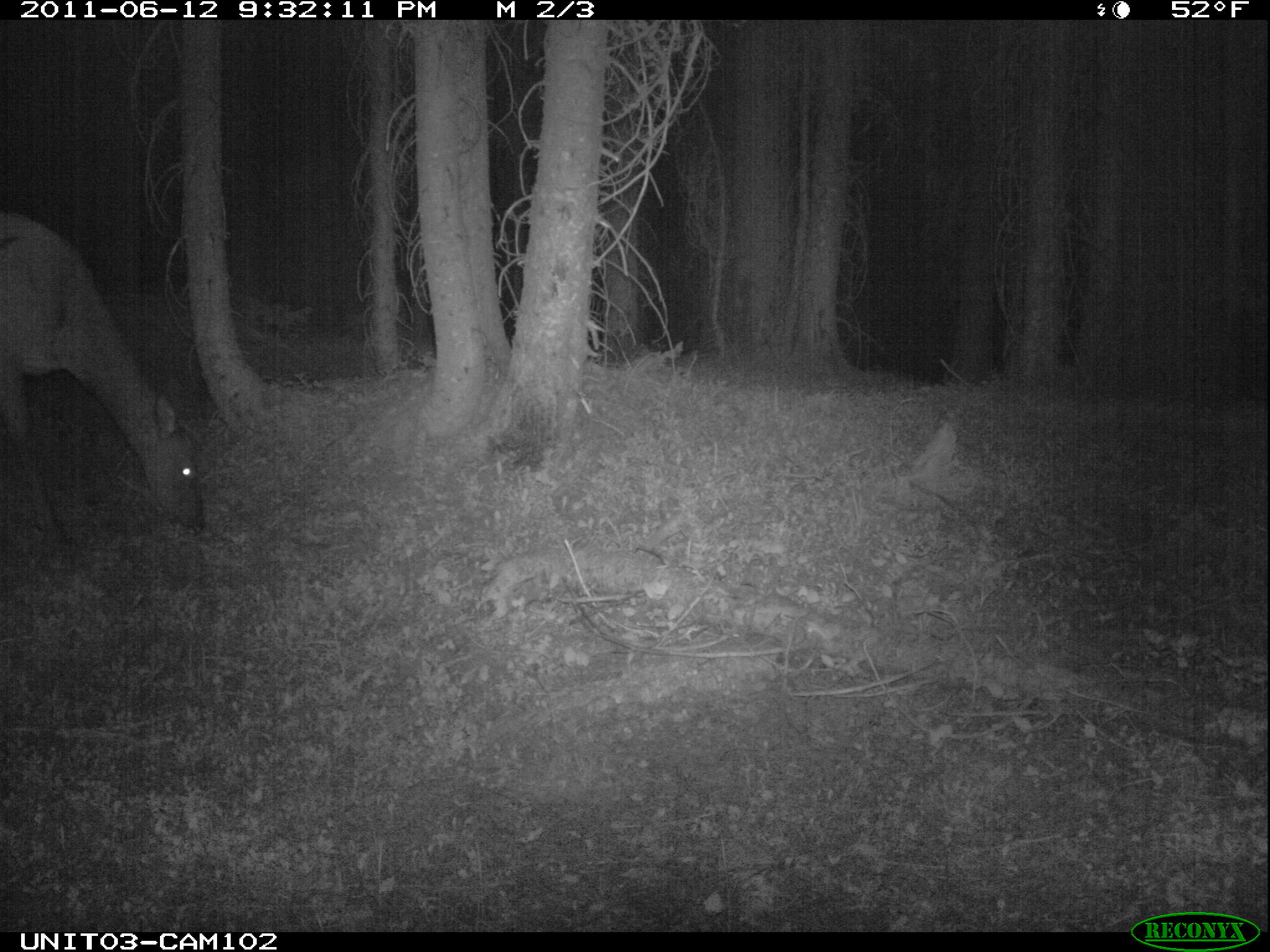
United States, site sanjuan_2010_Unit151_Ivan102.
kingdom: Animalia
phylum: Chordata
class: Mammalia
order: Artiodactyla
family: Cervidae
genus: Cervus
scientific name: Cervus elaphus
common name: red deer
Cervus elaphus (red deer).